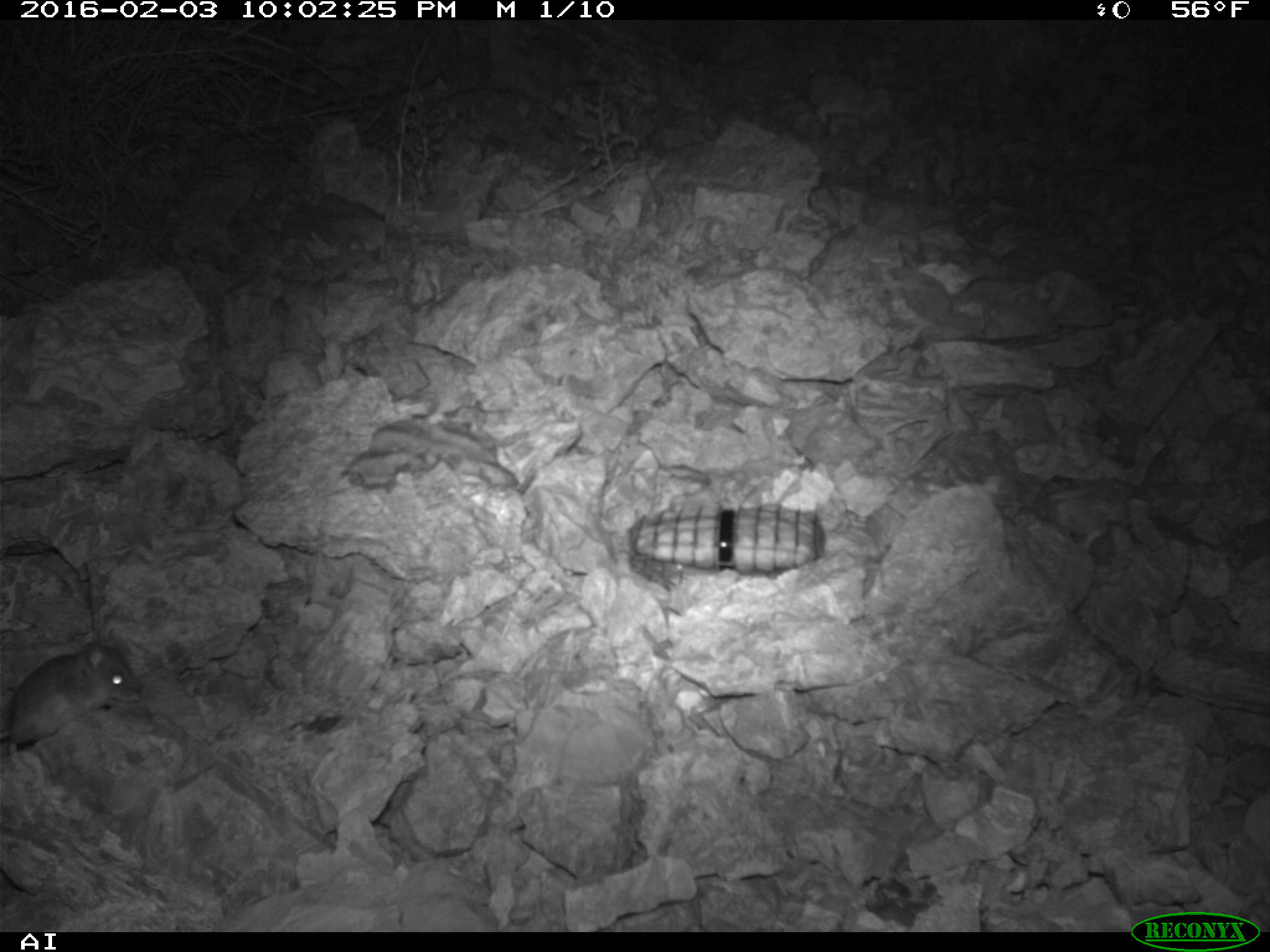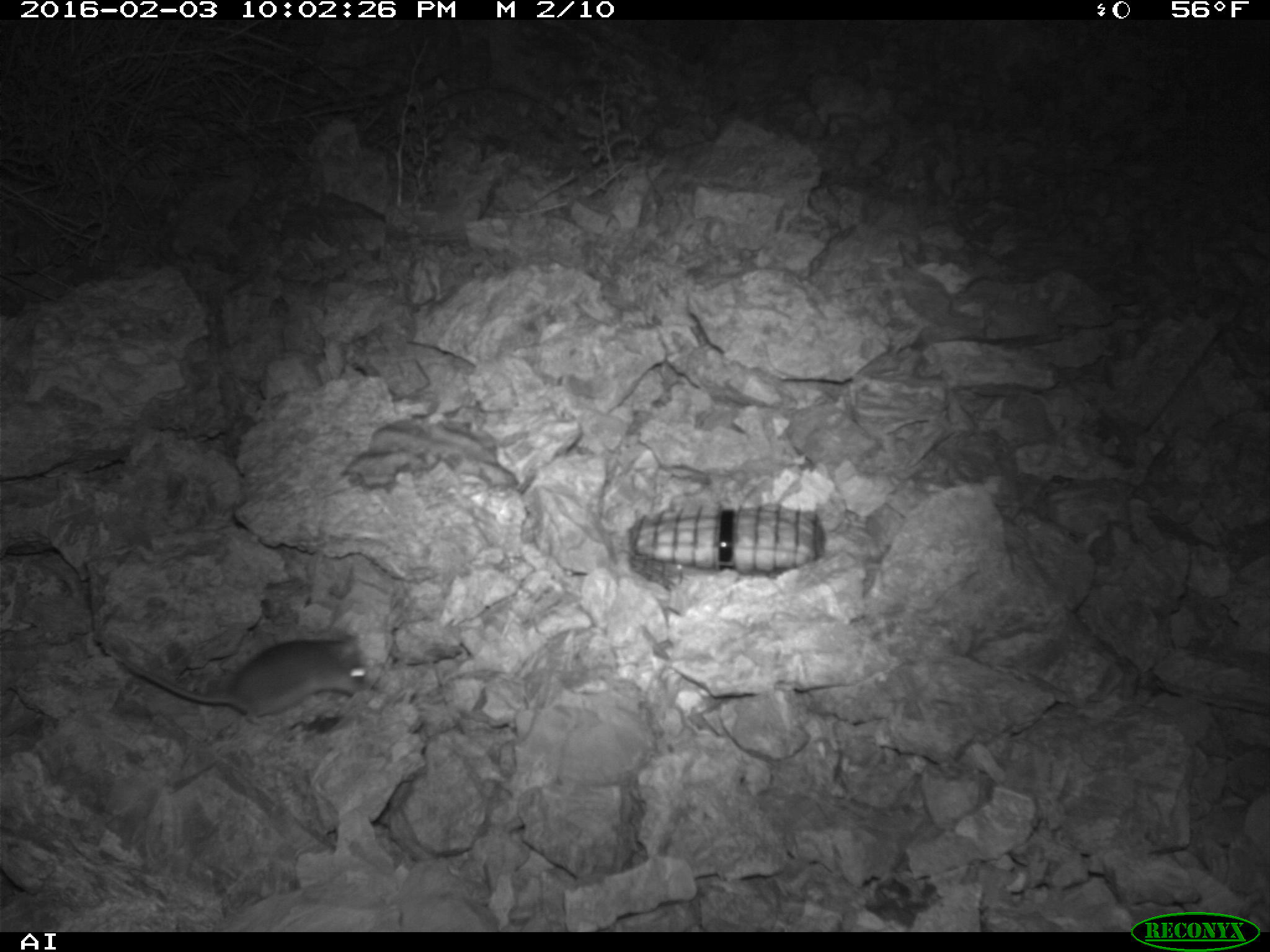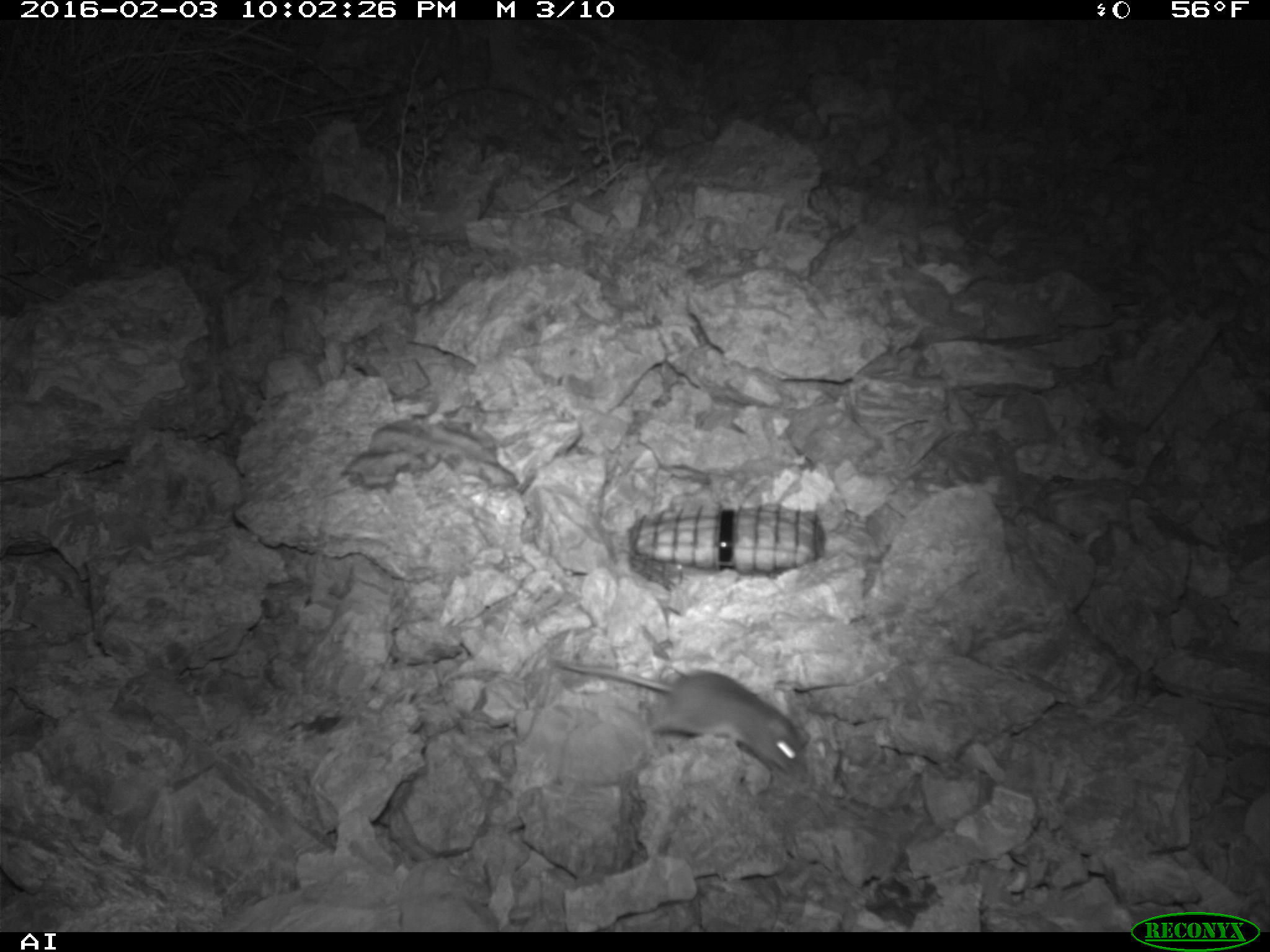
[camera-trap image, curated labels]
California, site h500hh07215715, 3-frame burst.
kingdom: Animalia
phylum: Chordata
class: Mammalia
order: Rodentia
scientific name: Rodentia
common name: rodent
Rodent (Rodentia).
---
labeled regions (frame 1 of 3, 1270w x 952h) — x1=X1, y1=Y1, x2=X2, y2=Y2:
rodent: x1=0, y1=639, x2=132, y2=753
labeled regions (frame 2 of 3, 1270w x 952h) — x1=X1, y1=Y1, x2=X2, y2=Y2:
rodent: x1=99, y1=632, x2=372, y2=726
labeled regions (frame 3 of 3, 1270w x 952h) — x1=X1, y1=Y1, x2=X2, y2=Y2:
rodent: x1=550, y1=658, x2=810, y2=782